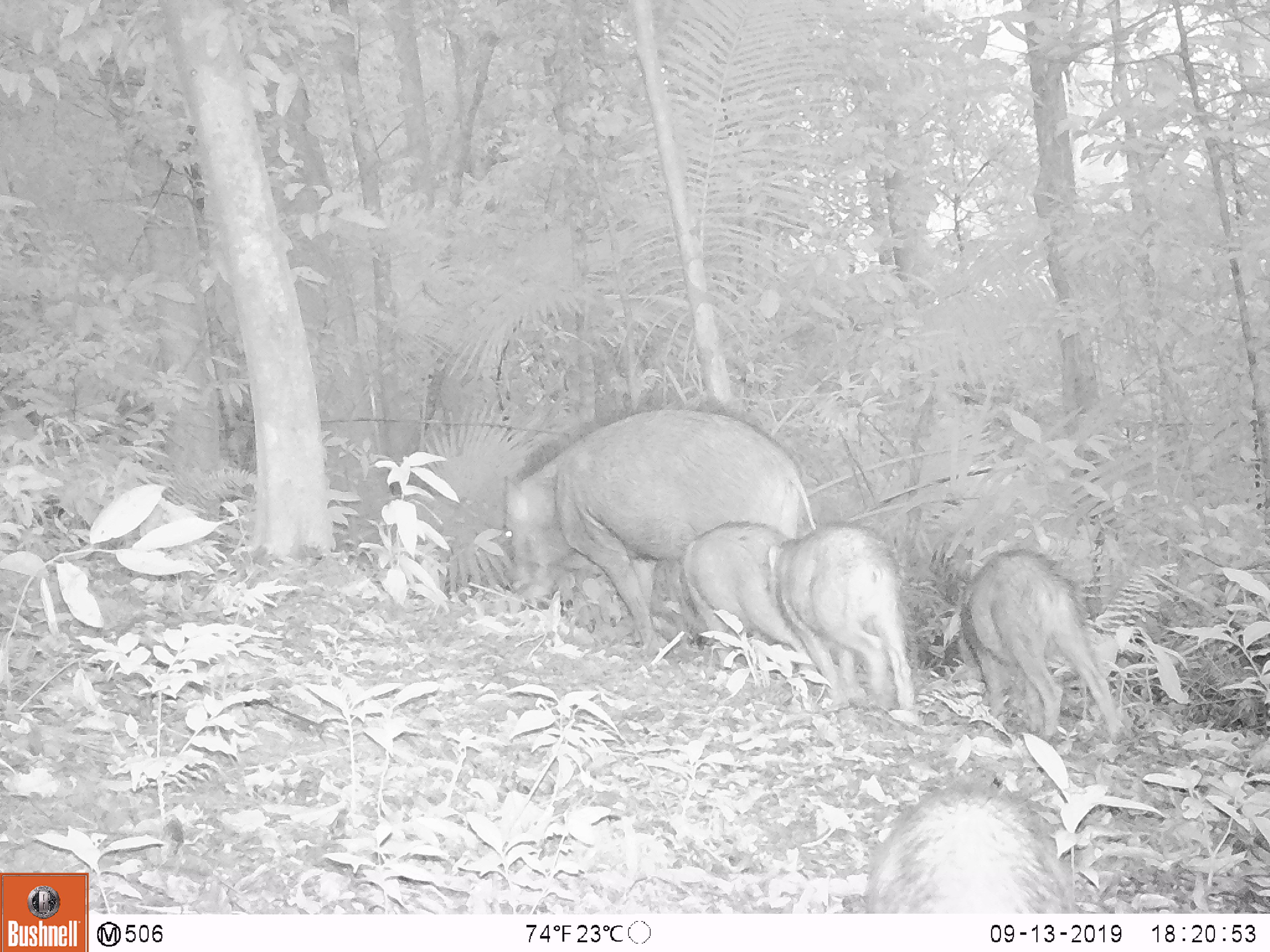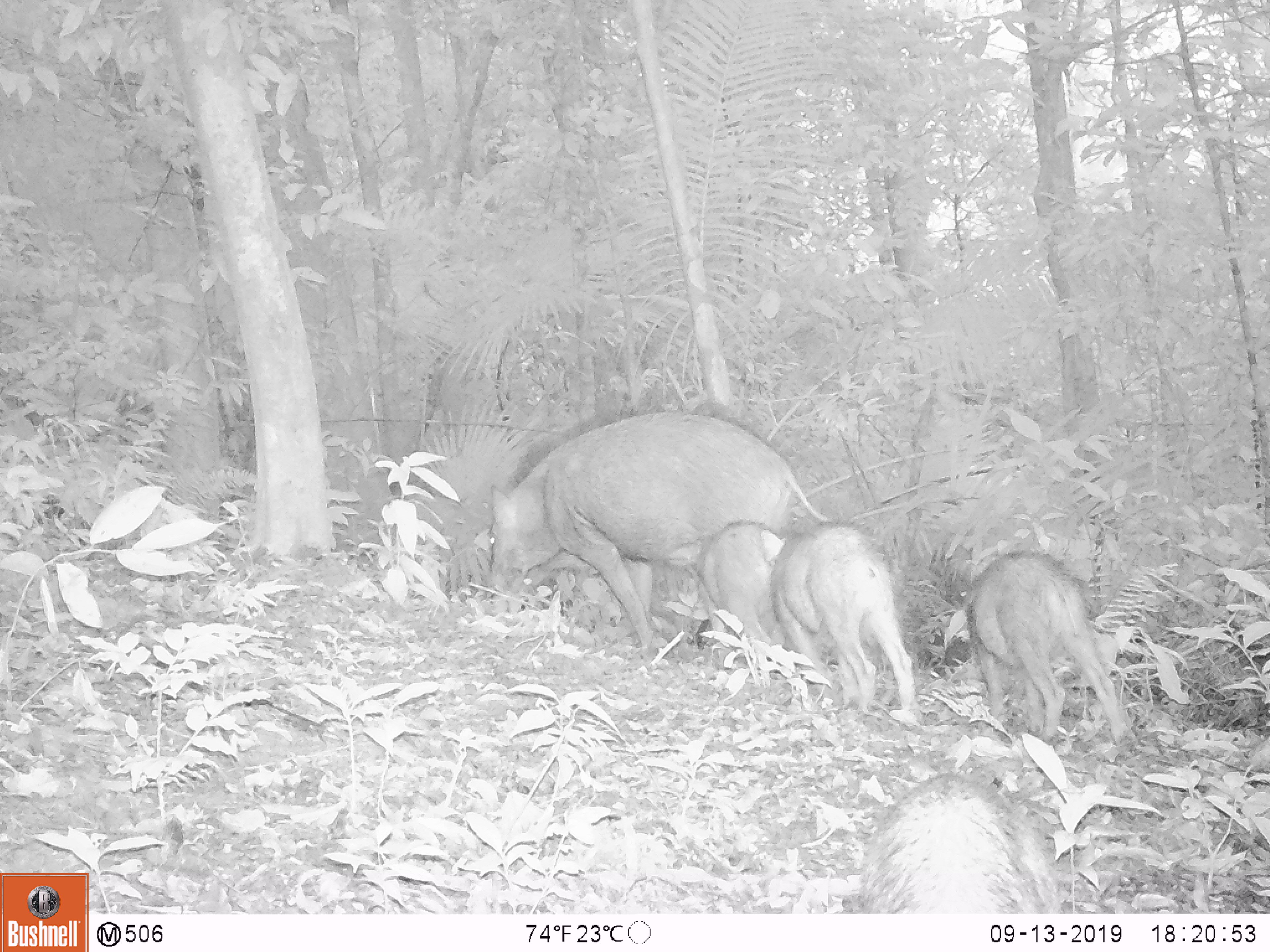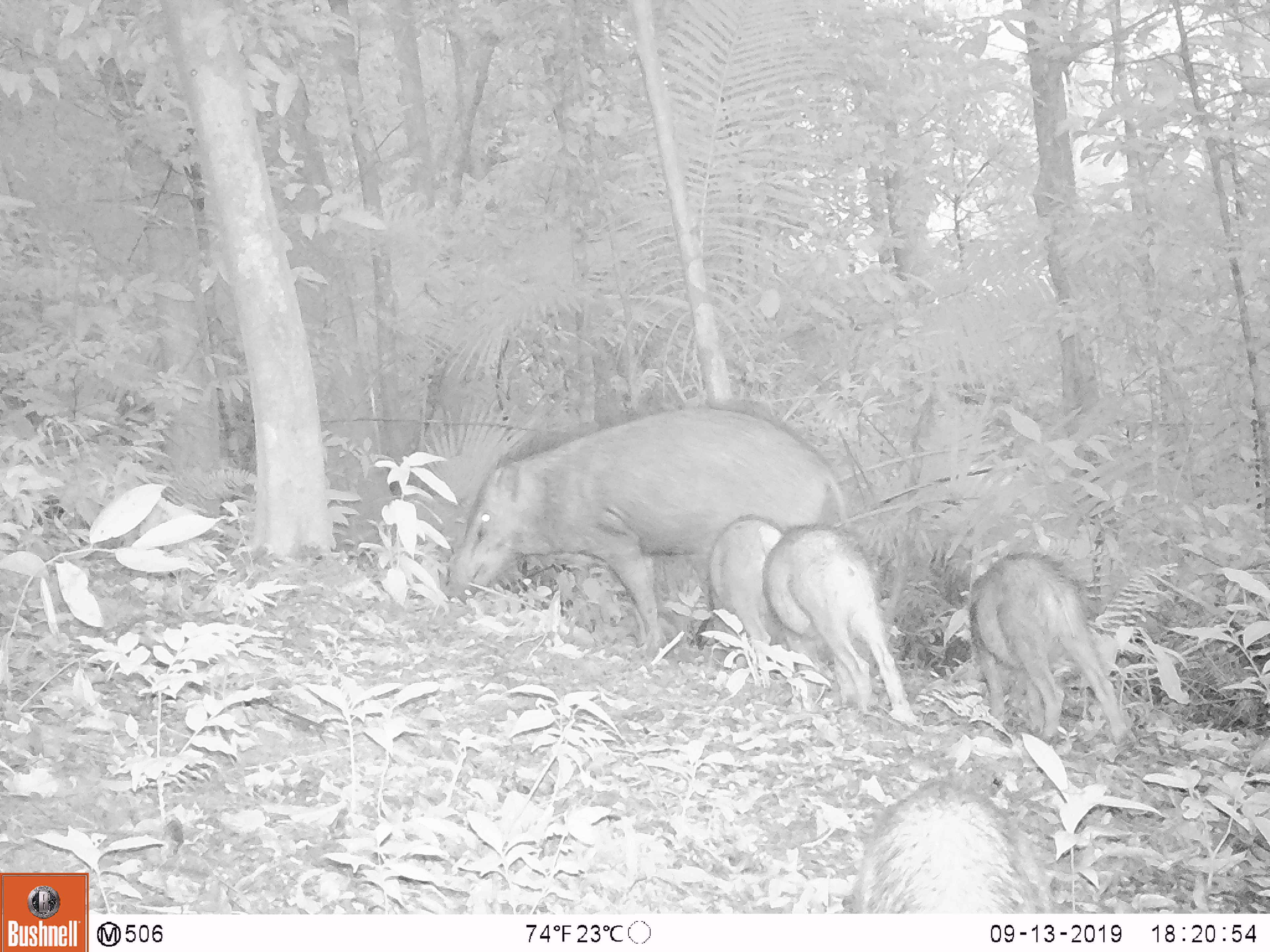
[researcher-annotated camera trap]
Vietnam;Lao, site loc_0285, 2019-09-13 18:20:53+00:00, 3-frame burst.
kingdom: Animalia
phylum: Chordata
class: Mammalia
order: Artiodactyla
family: Suidae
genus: Sus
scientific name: Sus scrofa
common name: eurasian wild pig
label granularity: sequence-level